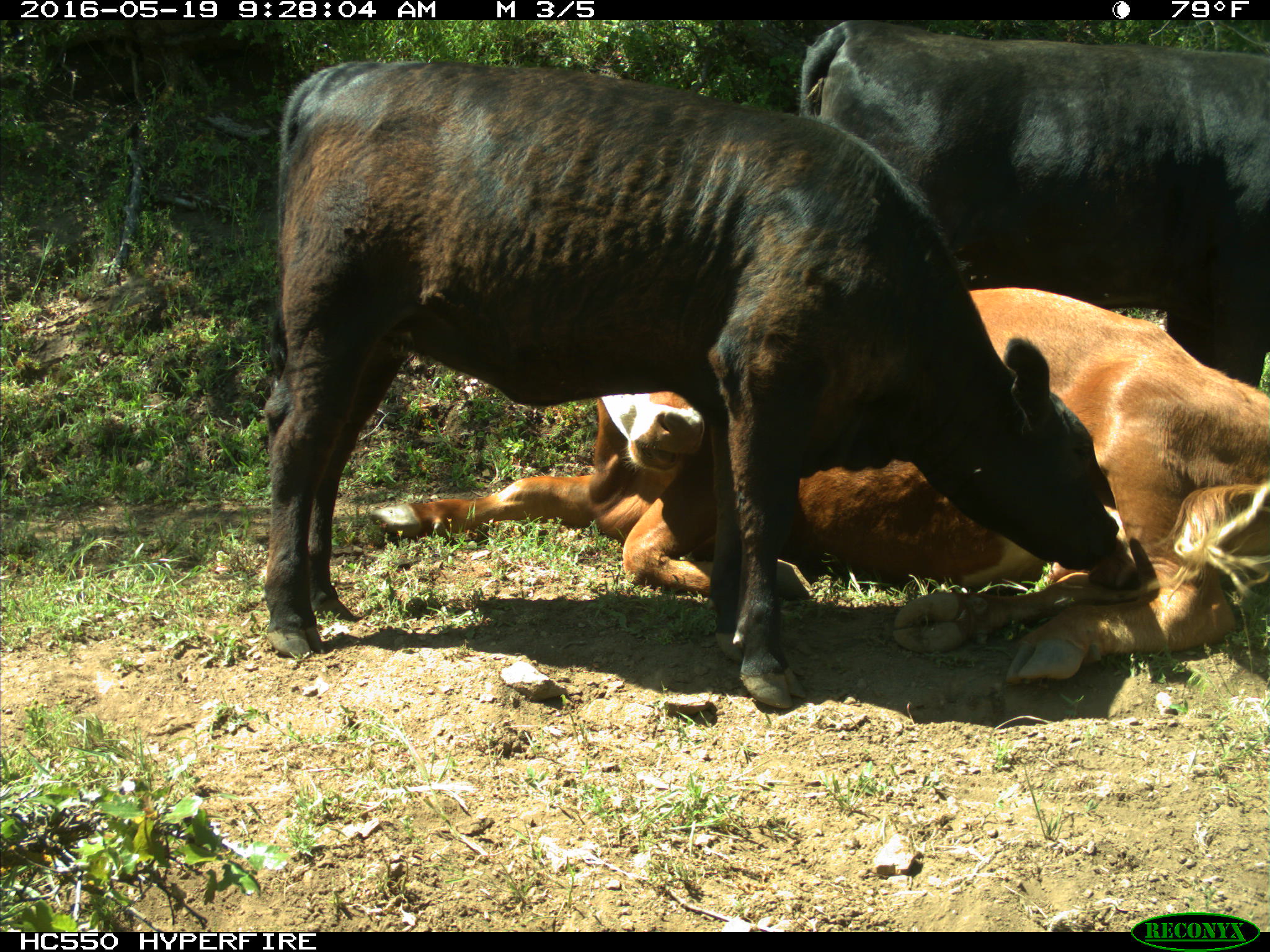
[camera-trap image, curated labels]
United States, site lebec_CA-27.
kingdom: Animalia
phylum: Chordata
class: Mammalia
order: Artiodactyla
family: Bovidae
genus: Bos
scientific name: Bos taurus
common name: domestic cow